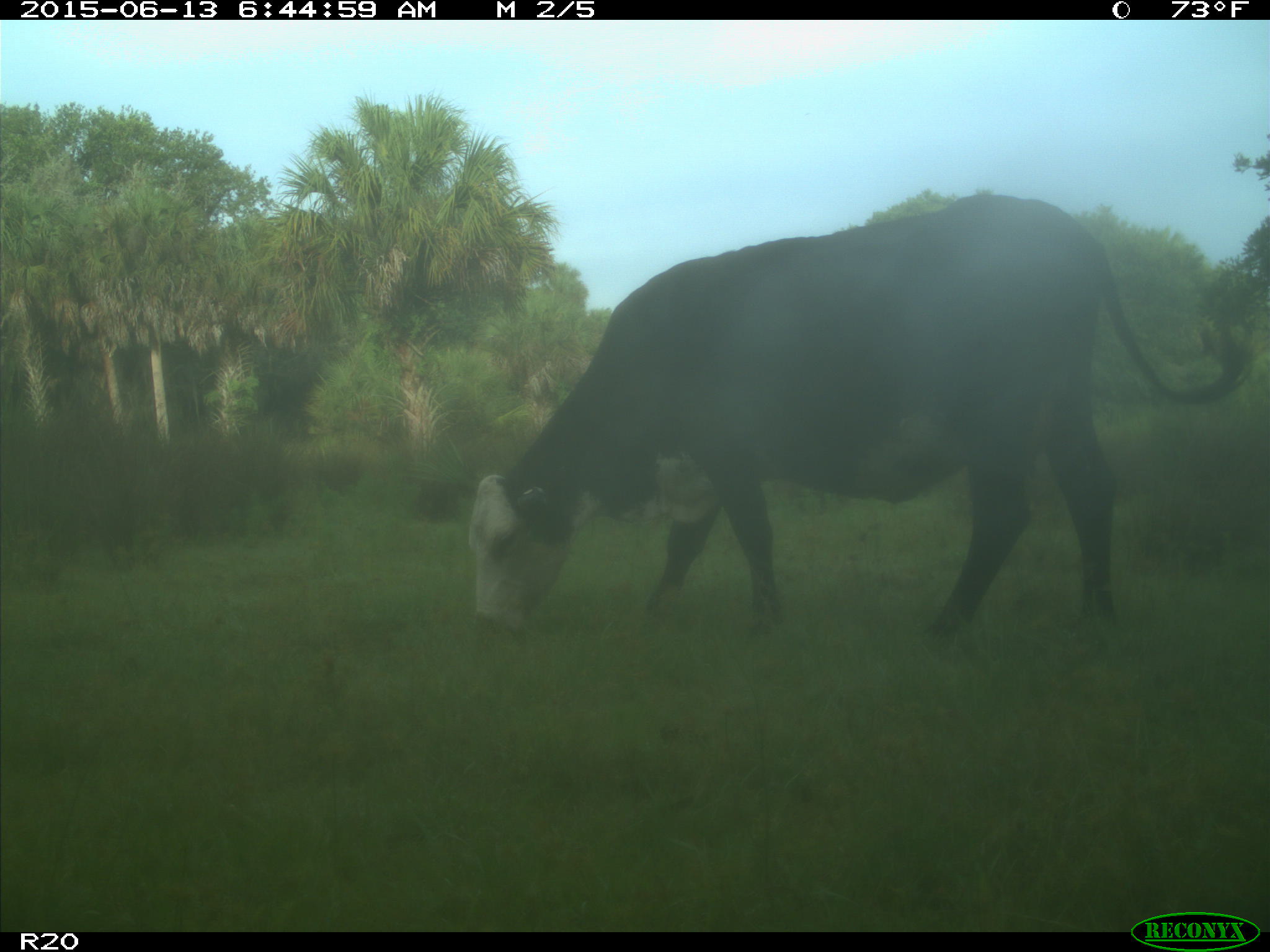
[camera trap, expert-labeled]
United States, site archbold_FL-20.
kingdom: Animalia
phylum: Chordata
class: Mammalia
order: Artiodactyla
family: Bovidae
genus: Bos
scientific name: Bos taurus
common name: domestic cow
Bos taurus (domestic cow).